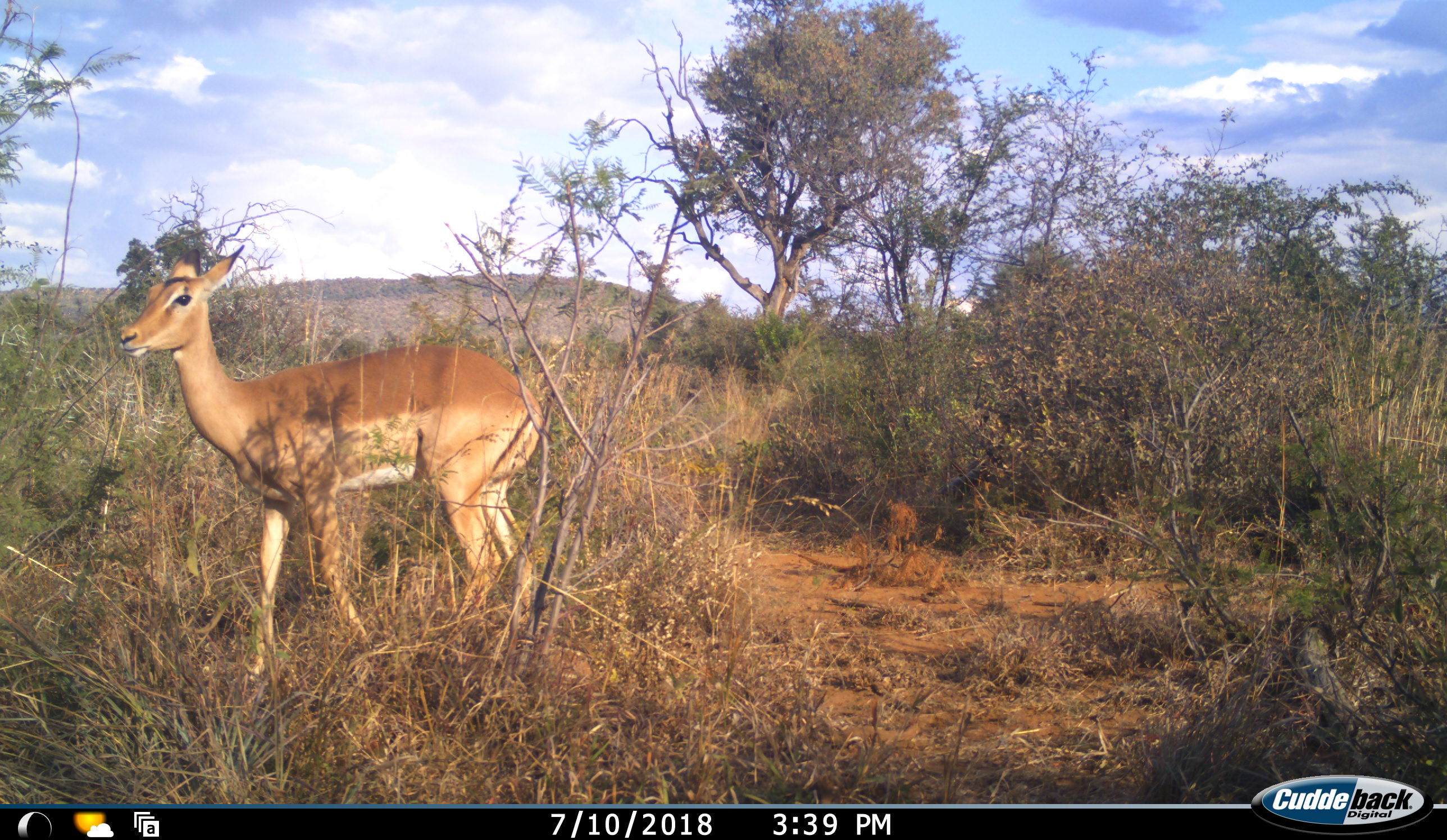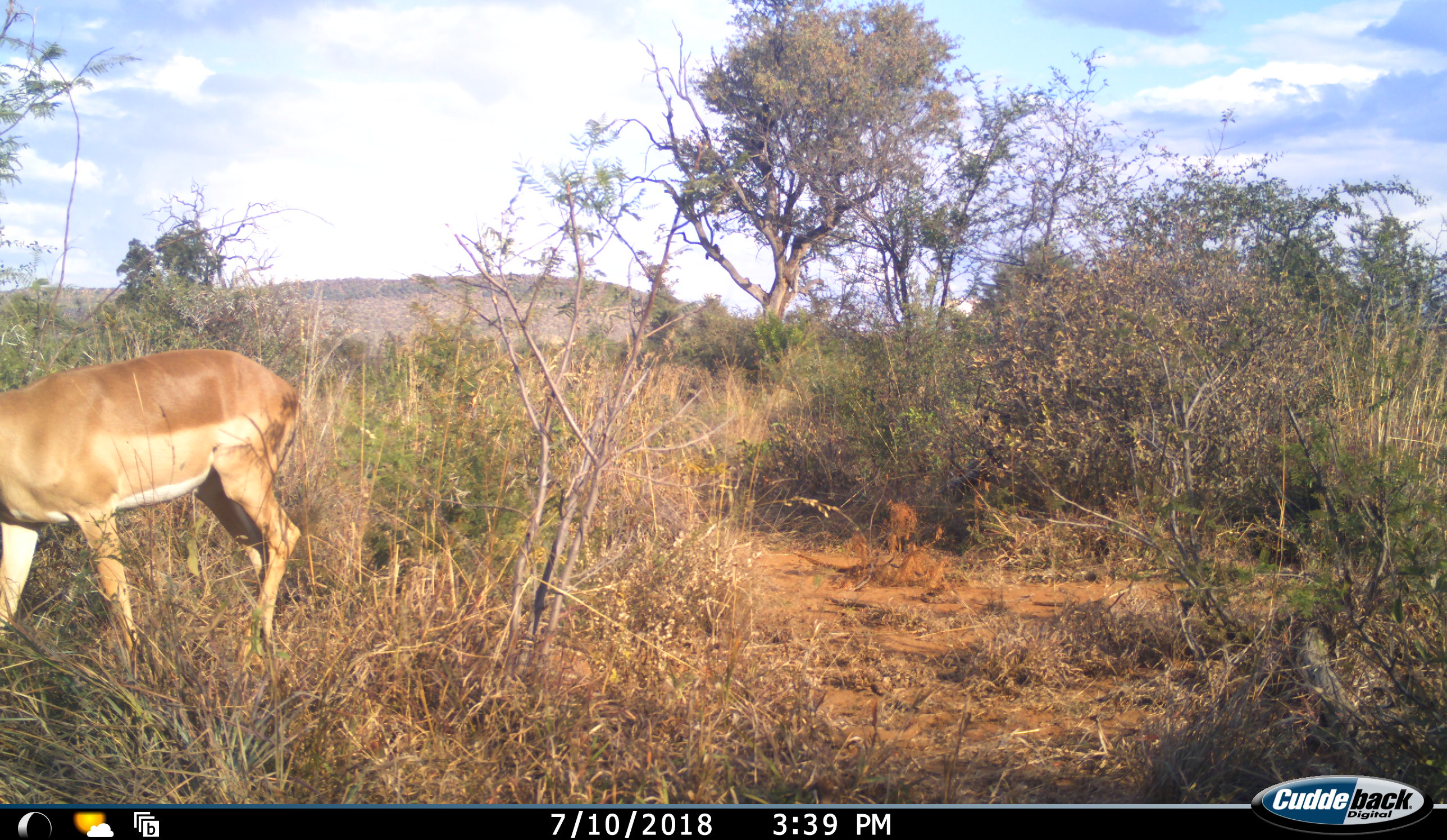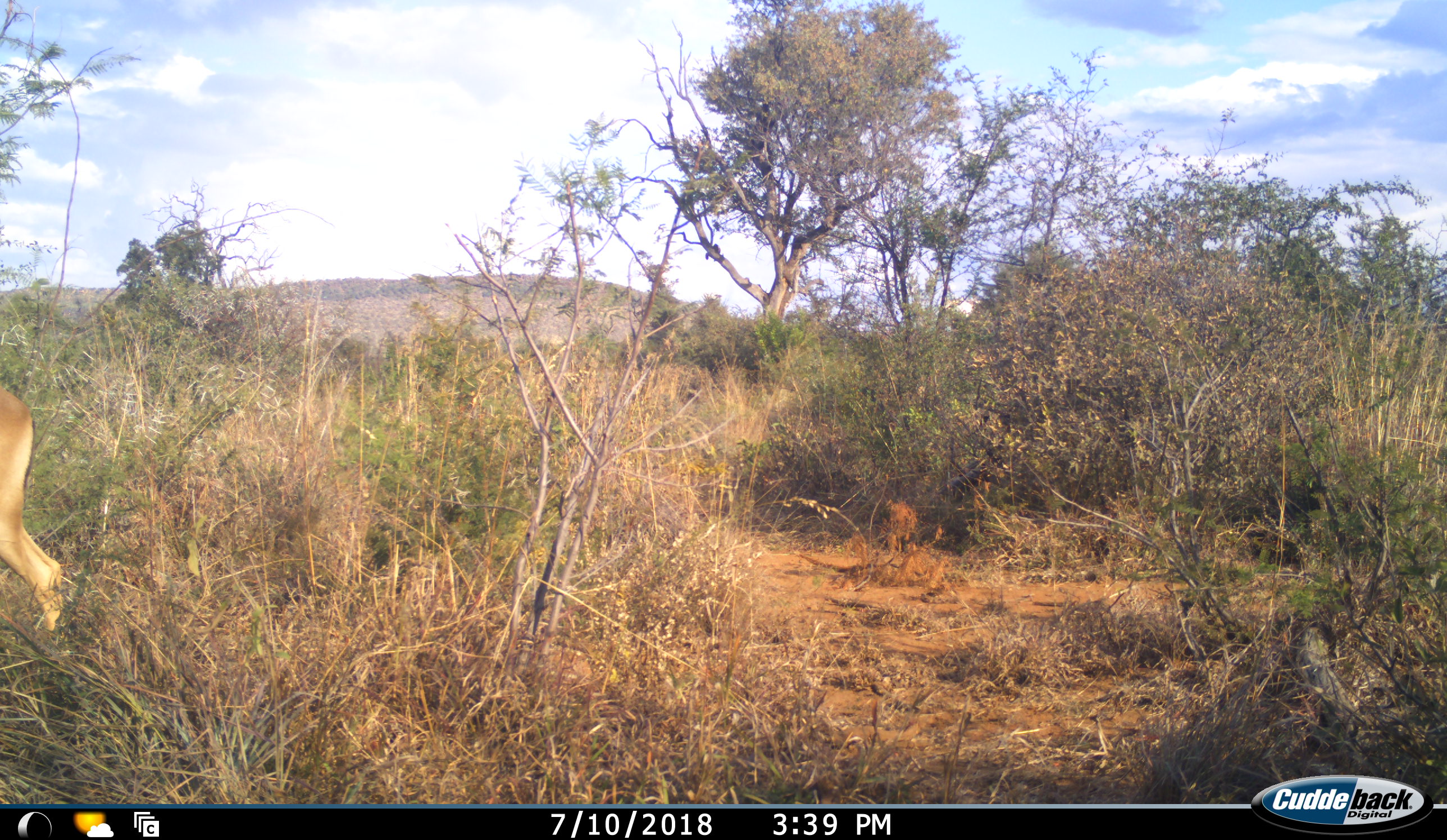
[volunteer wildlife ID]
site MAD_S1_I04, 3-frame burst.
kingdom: Animalia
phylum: Chordata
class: Mammalia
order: Artiodactyla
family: Bovidae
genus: Aepyceros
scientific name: Aepyceros melampus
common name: impala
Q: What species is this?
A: Impala (Aepyceros melampus).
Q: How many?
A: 1.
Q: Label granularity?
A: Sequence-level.